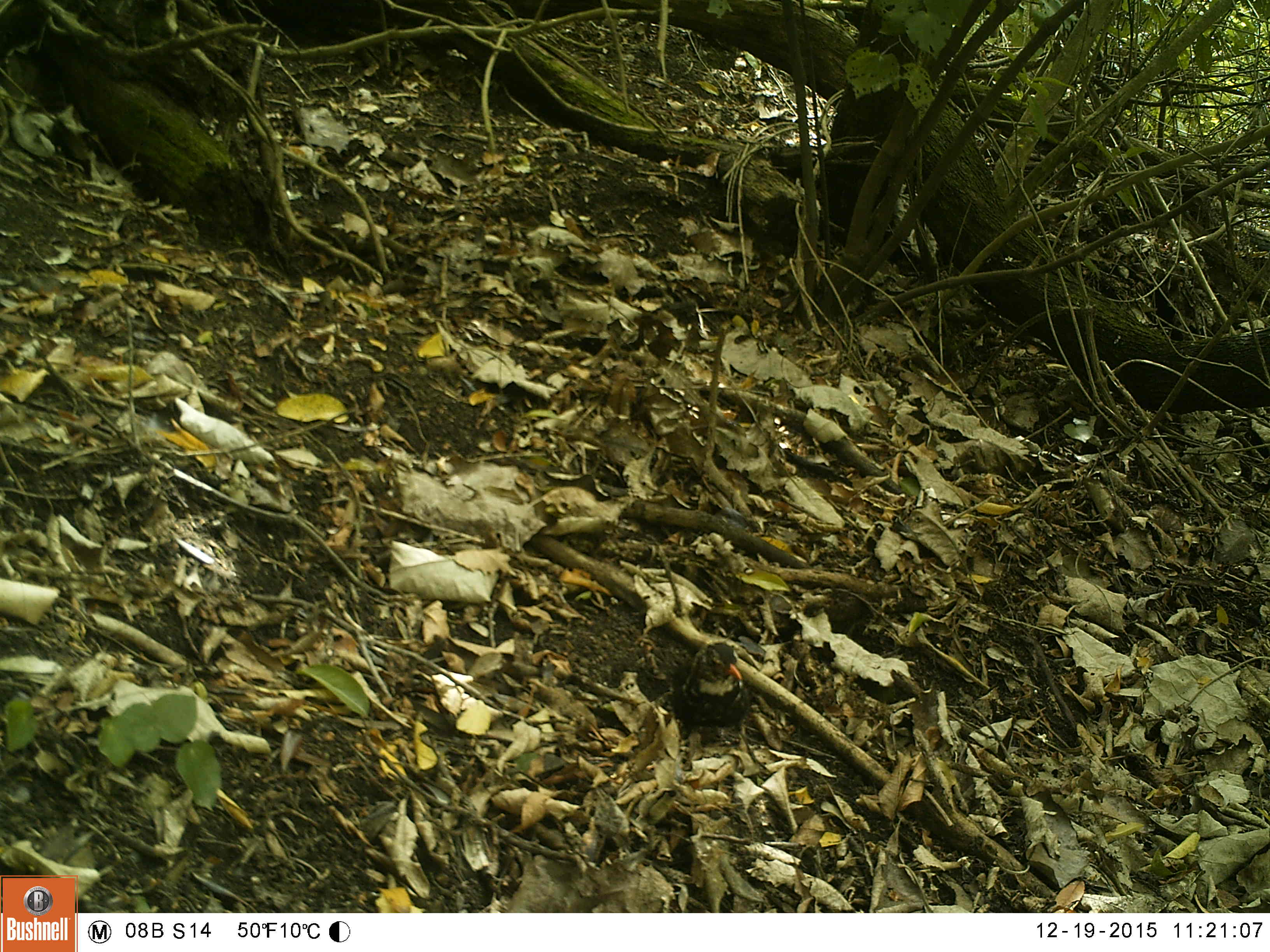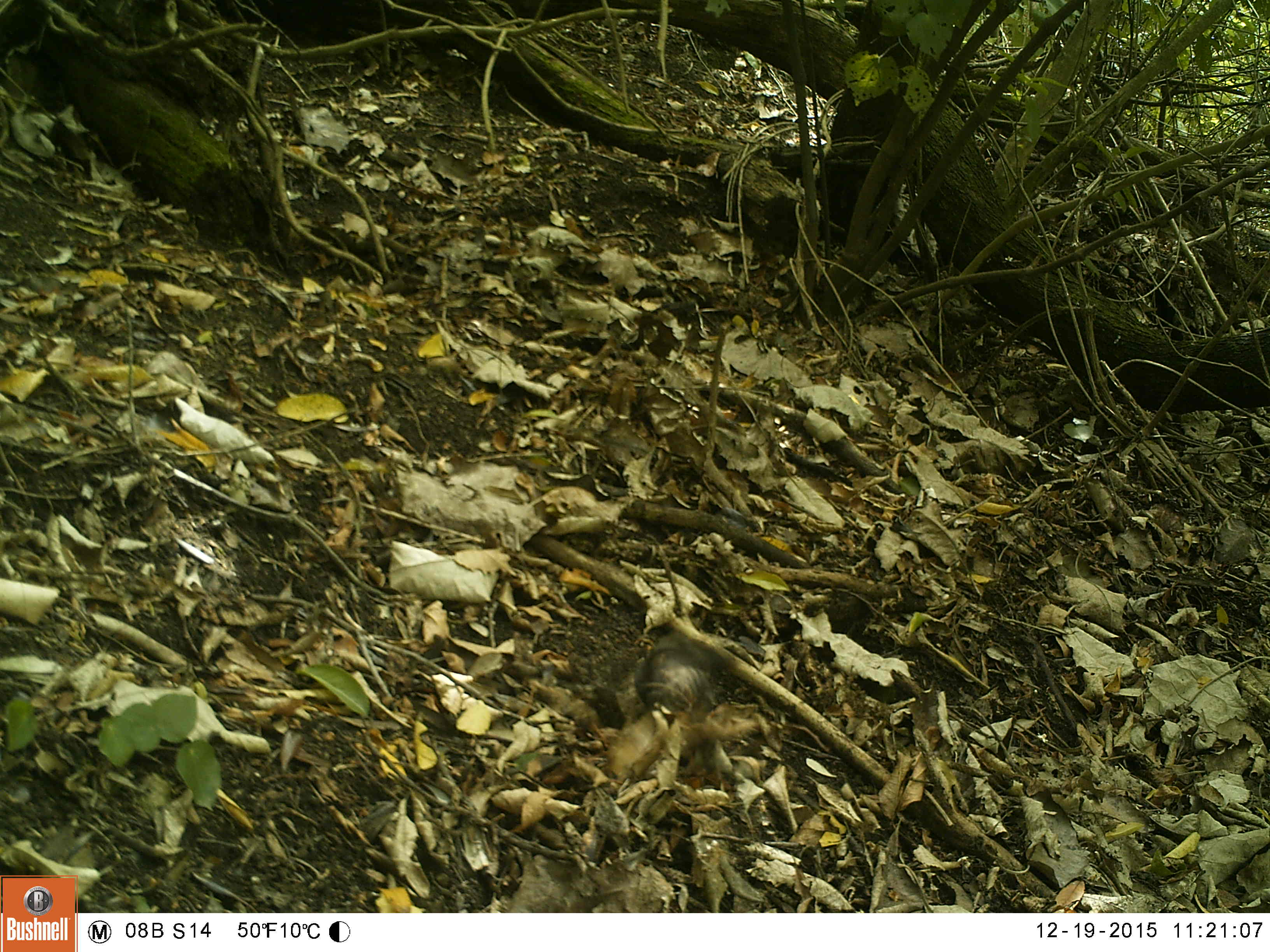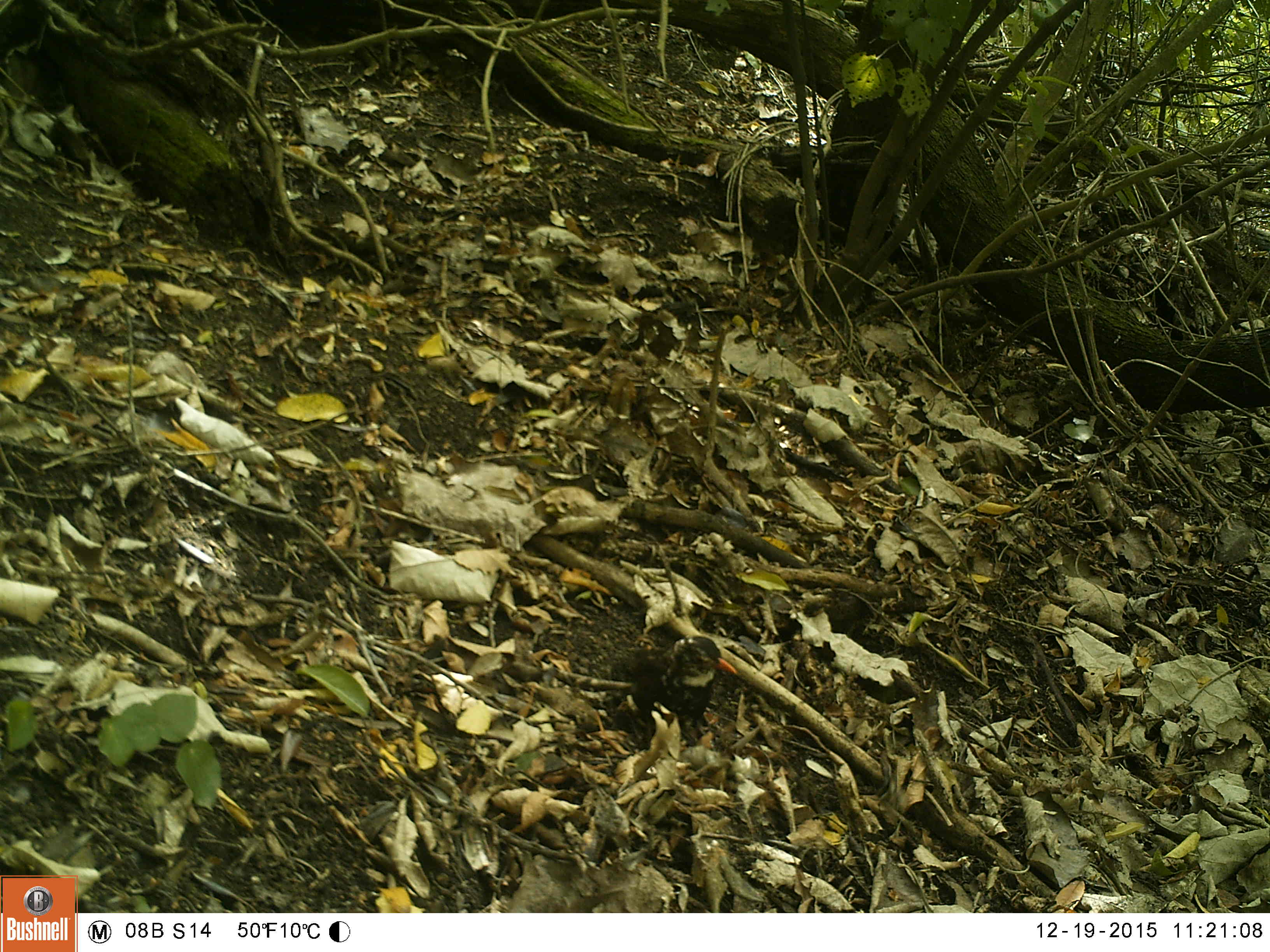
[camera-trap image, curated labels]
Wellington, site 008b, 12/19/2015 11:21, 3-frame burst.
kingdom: Animalia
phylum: Chordata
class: Aves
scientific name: Aves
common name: bird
Bird (Aves).